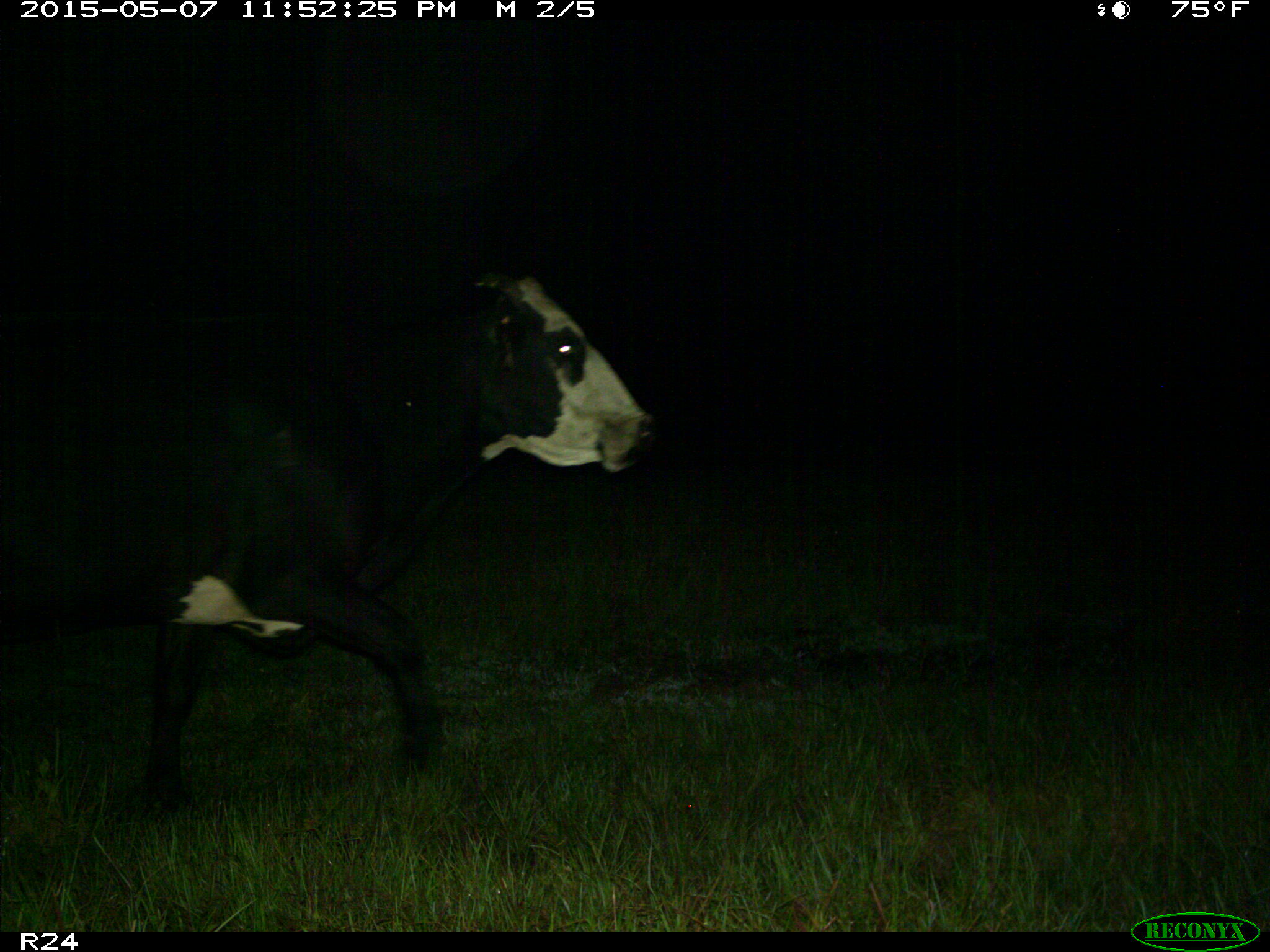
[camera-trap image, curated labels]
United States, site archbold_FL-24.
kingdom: Animalia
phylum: Chordata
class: Mammalia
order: Artiodactyla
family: Bovidae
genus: Bos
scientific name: Bos taurus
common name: domestic cow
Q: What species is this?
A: Bos taurus (domestic cow).